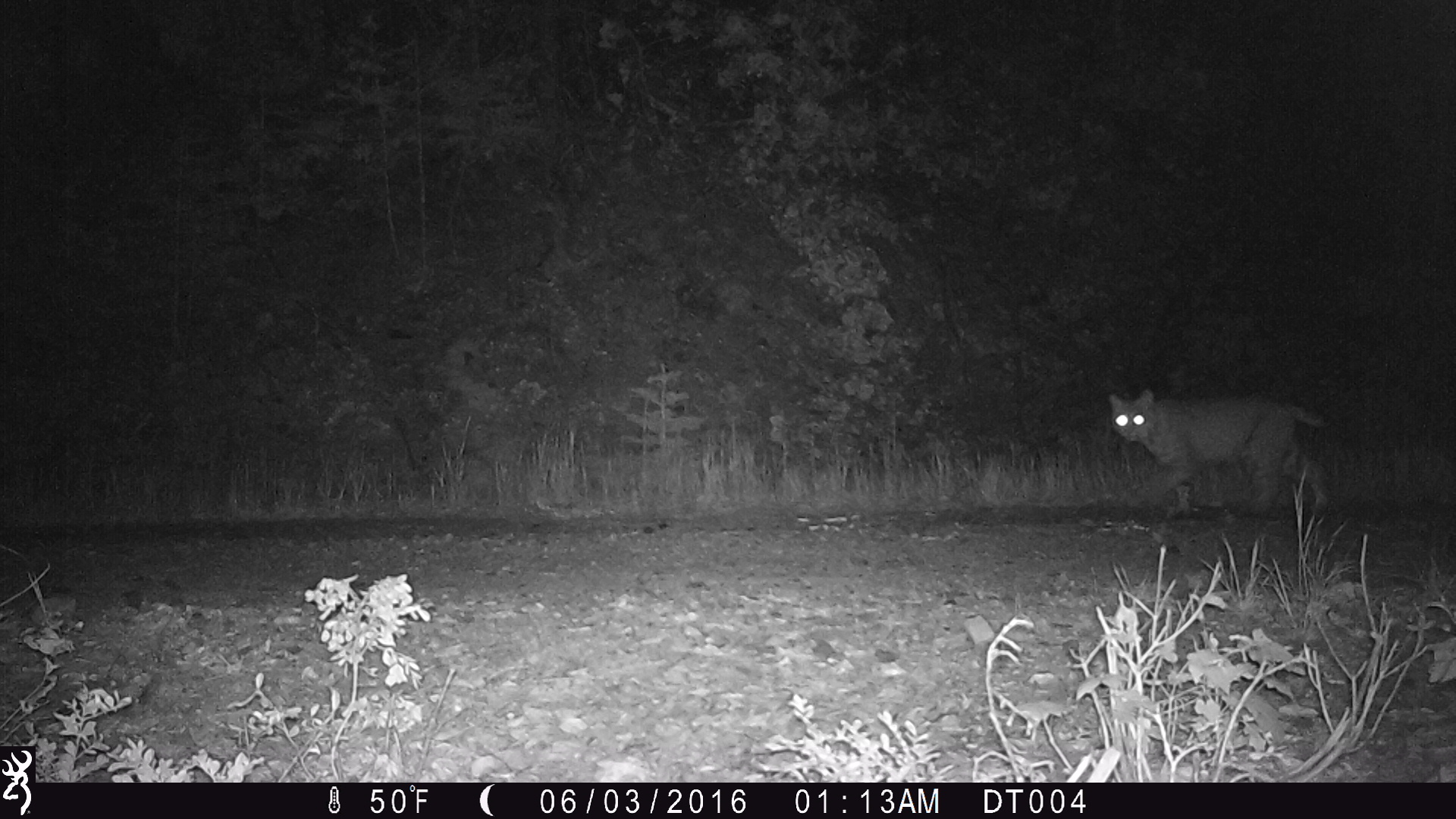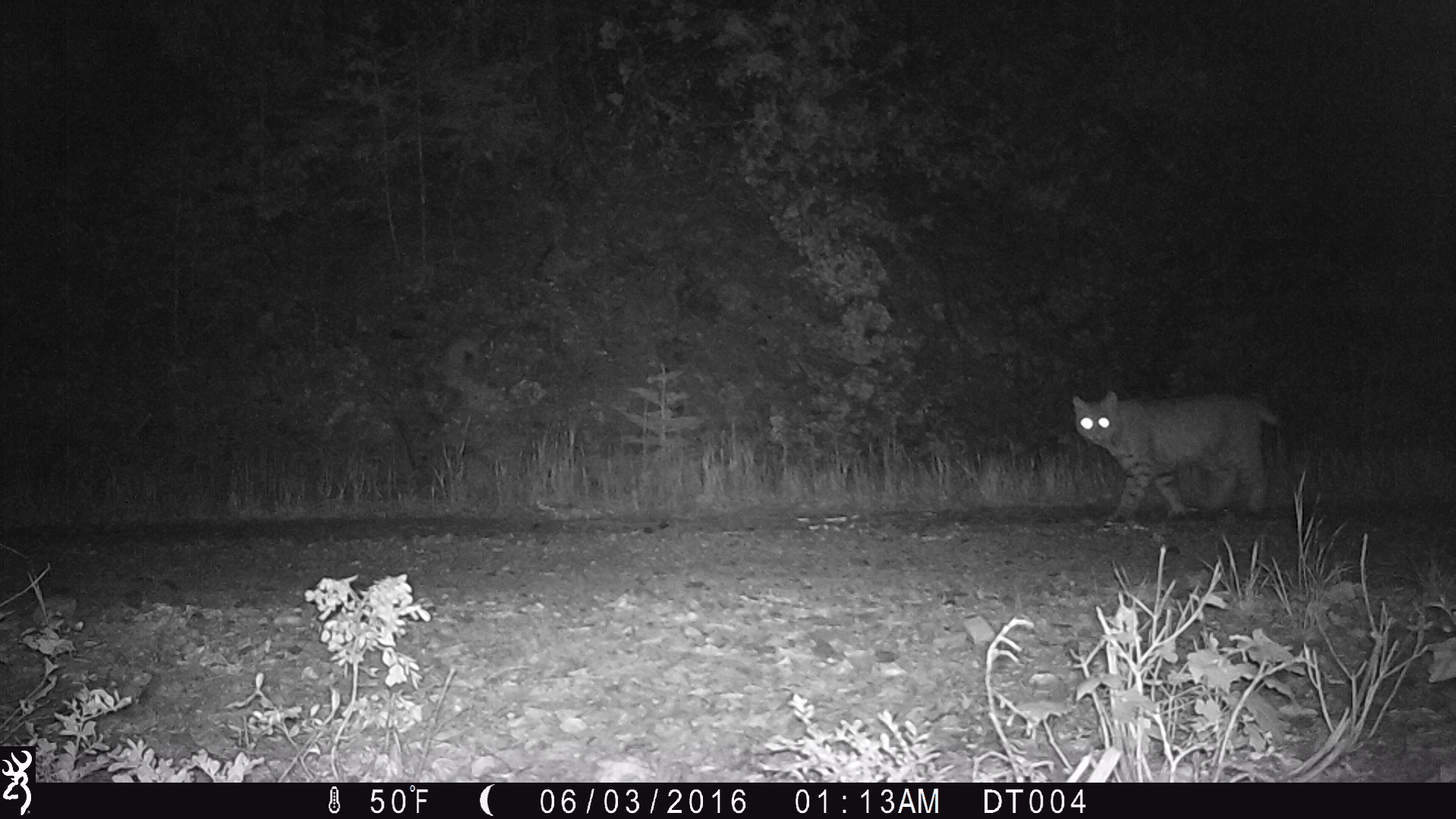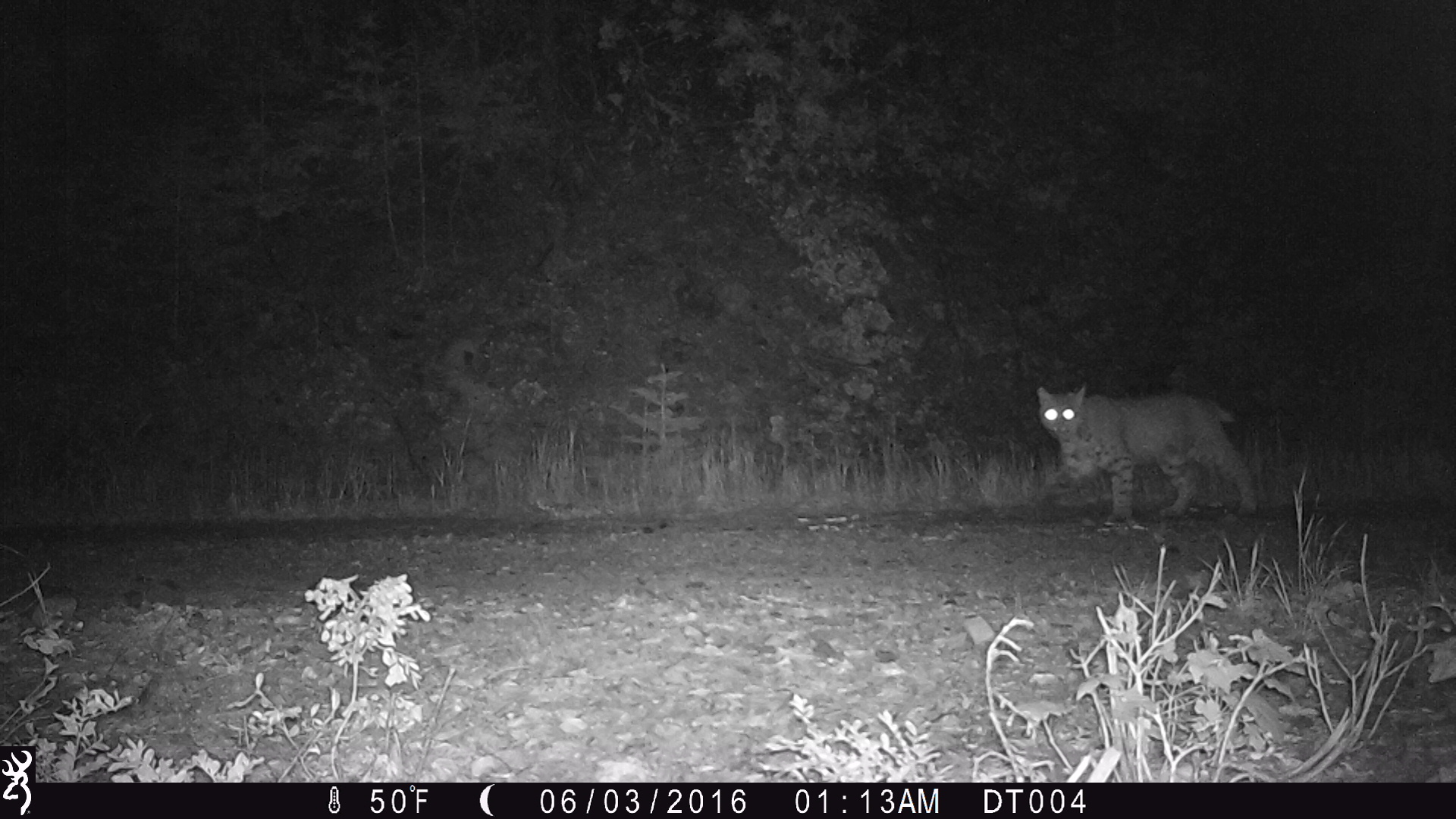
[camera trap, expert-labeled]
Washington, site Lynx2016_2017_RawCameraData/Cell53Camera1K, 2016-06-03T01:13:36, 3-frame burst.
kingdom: Animalia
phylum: Chordata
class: Mammalia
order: Carnivora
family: Felidae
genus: Lynx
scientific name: Lynx rufus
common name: bobcat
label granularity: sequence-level